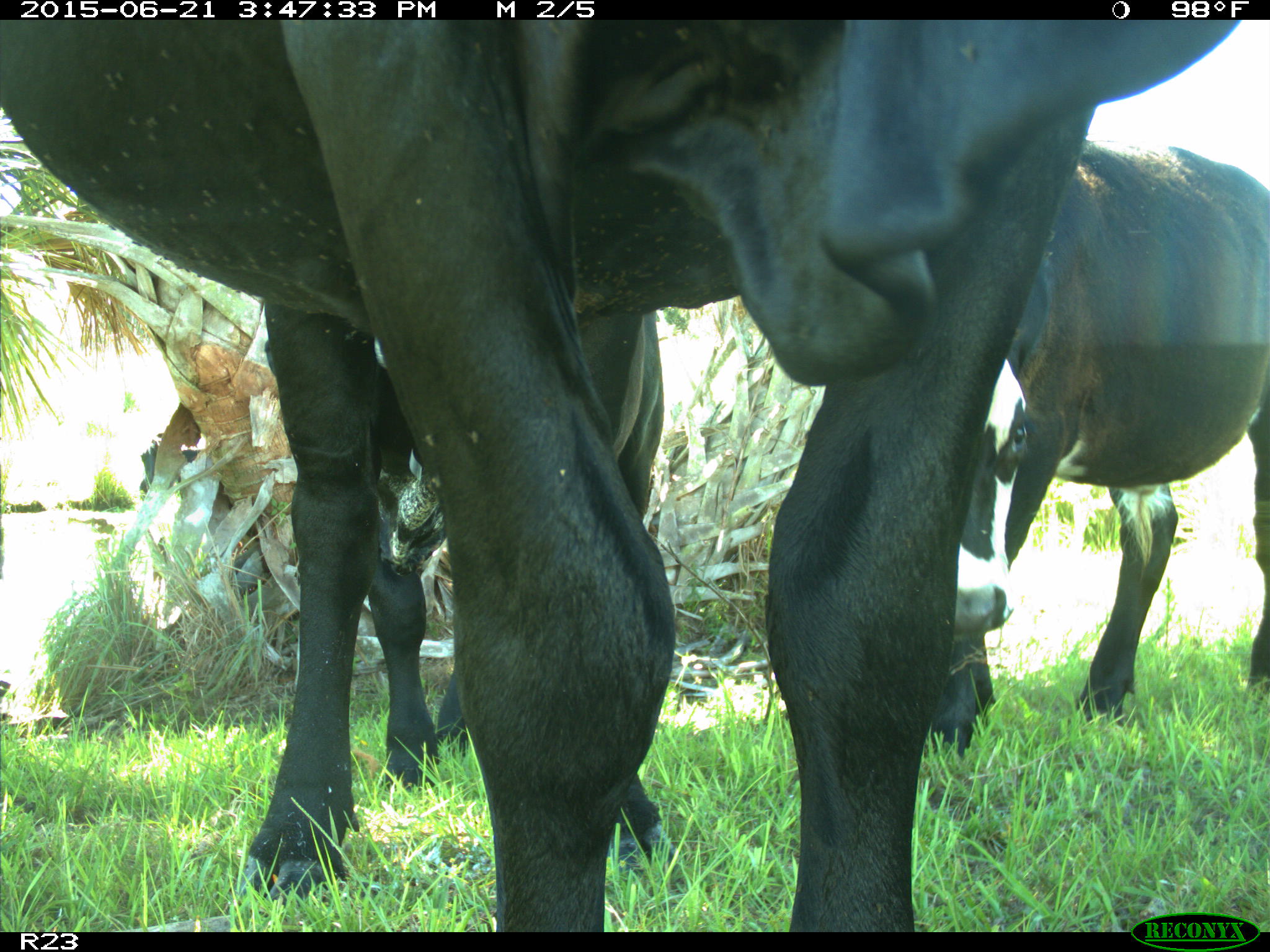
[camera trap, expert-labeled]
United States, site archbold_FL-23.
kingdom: Animalia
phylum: Chordata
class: Mammalia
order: Artiodactyla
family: Bovidae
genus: Bos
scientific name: Bos taurus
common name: domestic cow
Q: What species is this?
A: Bos taurus (domestic cow).